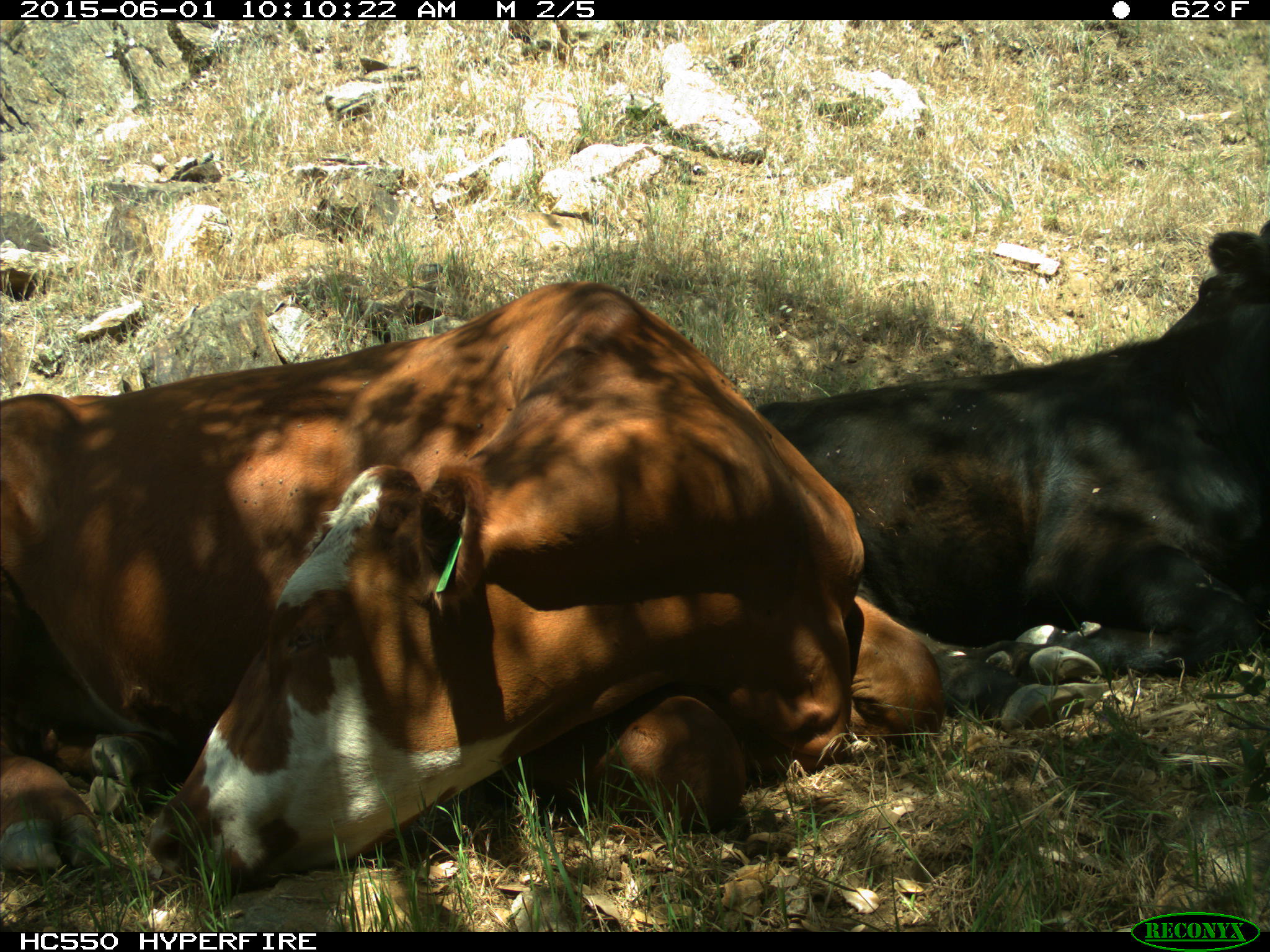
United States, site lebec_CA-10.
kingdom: Animalia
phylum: Chordata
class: Mammalia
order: Artiodactyla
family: Bovidae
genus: Bos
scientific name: Bos taurus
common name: domestic cow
Bos taurus (domestic cow).